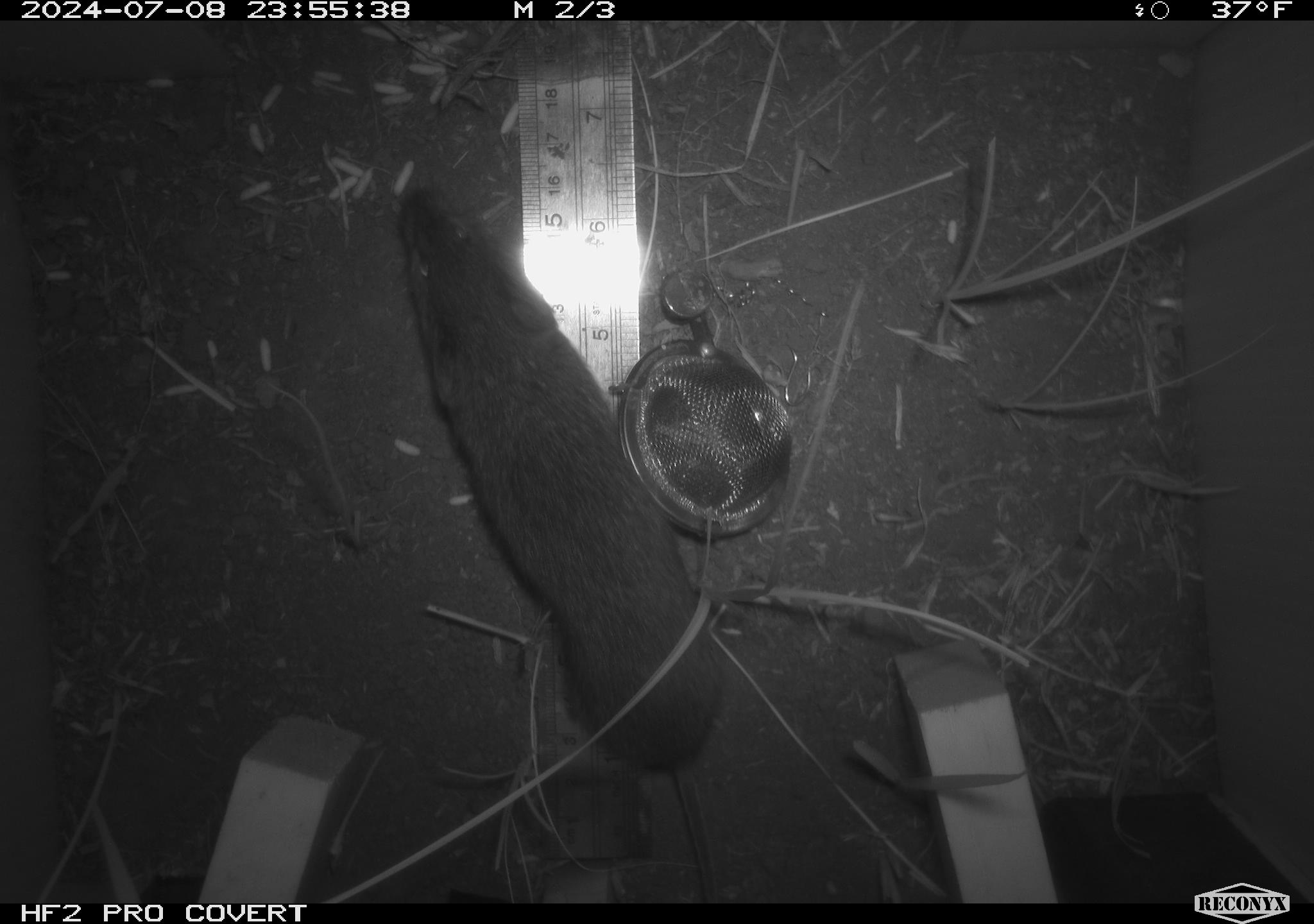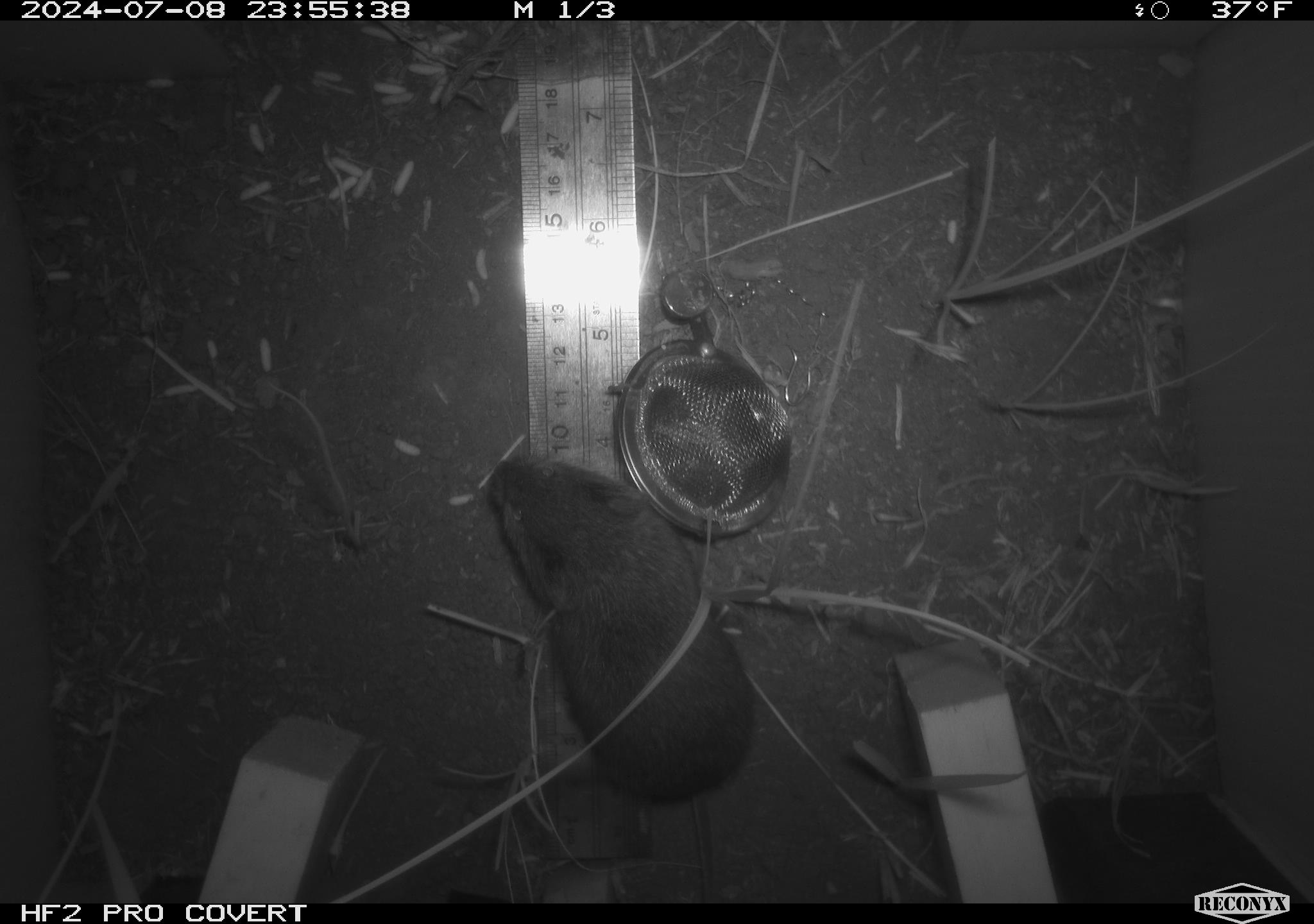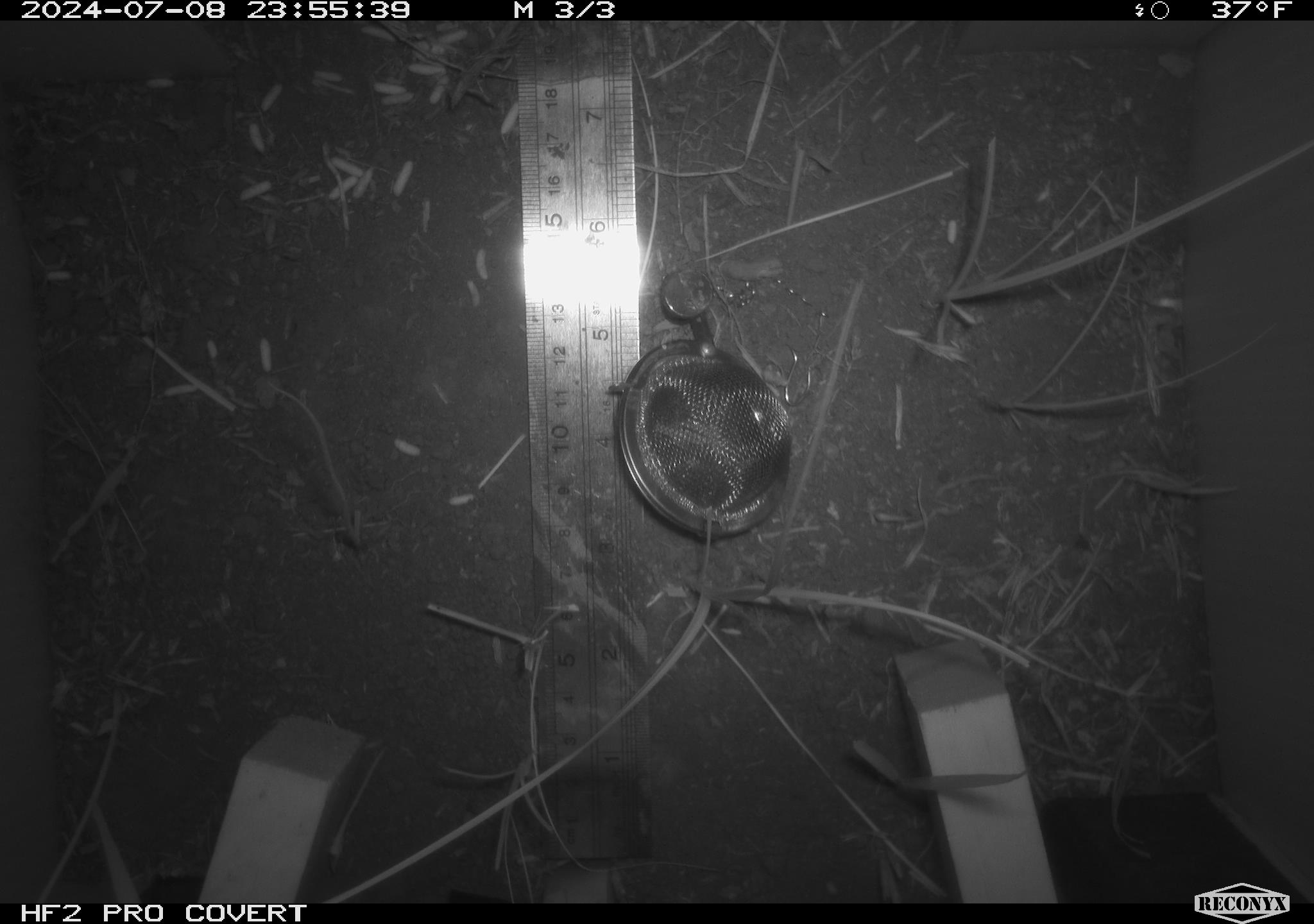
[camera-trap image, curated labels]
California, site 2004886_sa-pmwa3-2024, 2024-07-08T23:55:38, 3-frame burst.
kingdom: Animalia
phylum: Chordata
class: Mammalia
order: Rodentia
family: Cricetidae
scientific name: Arvicolinae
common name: voles, lemmings, and muskrats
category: arvicolinae subfamily